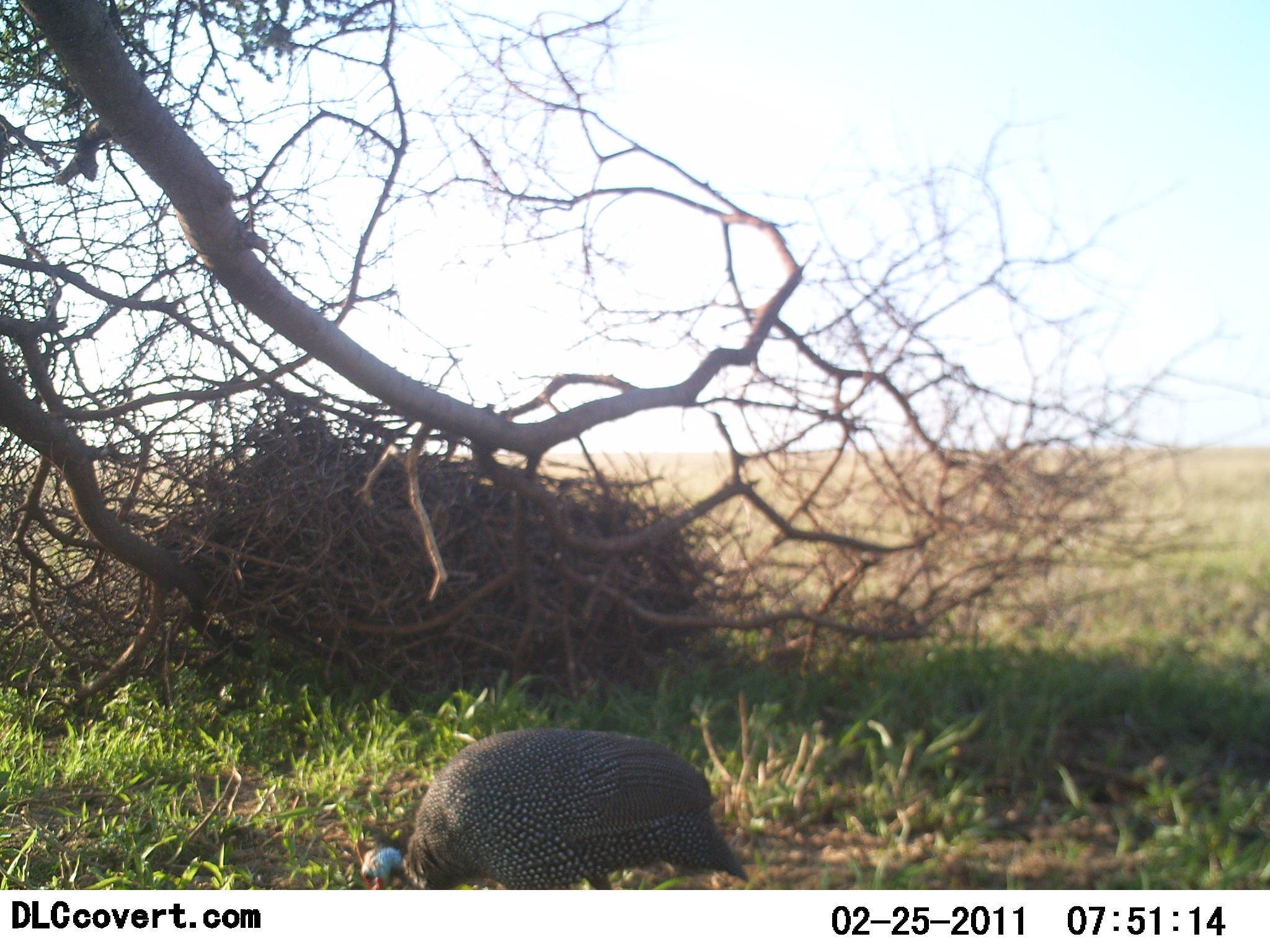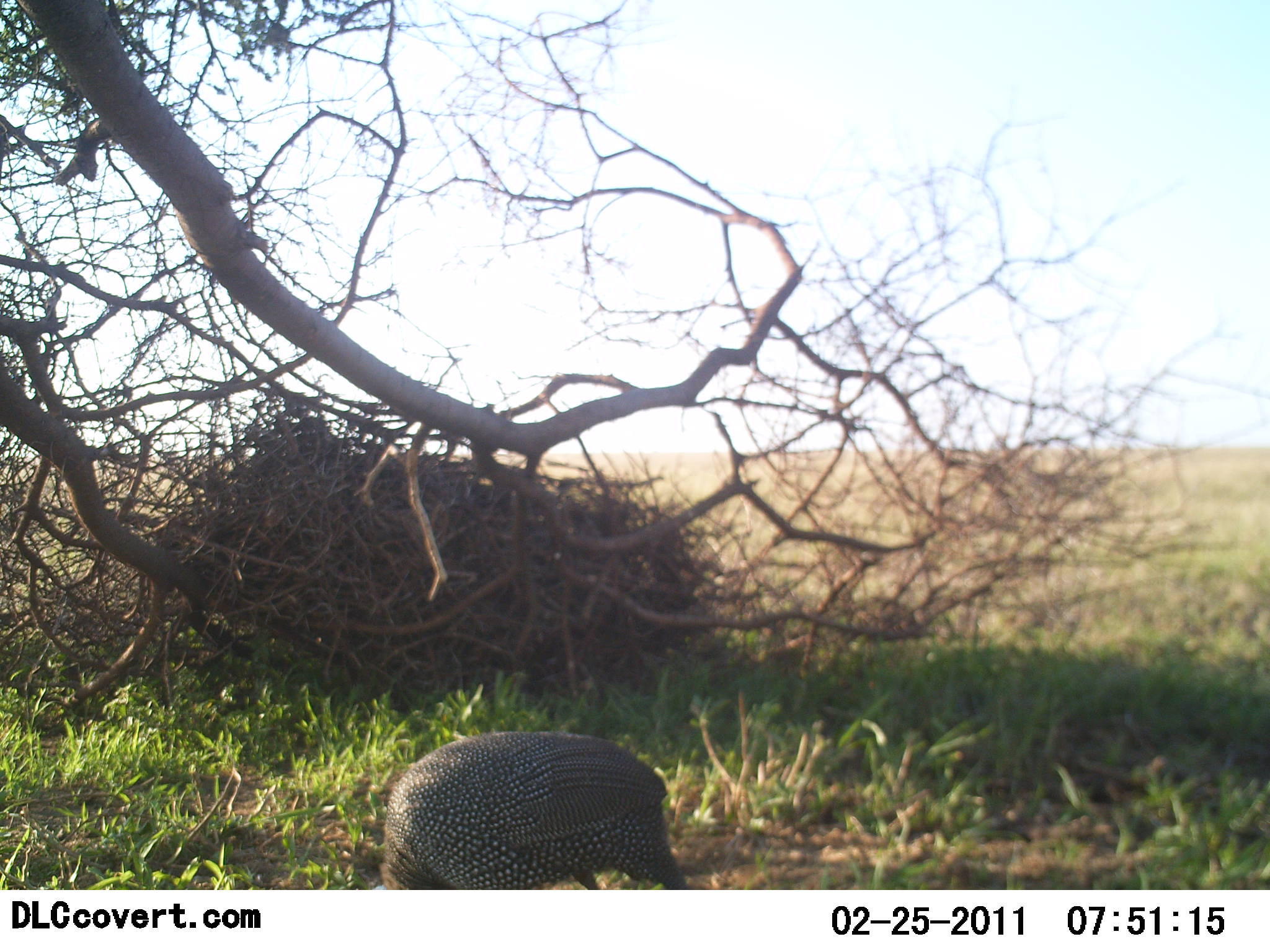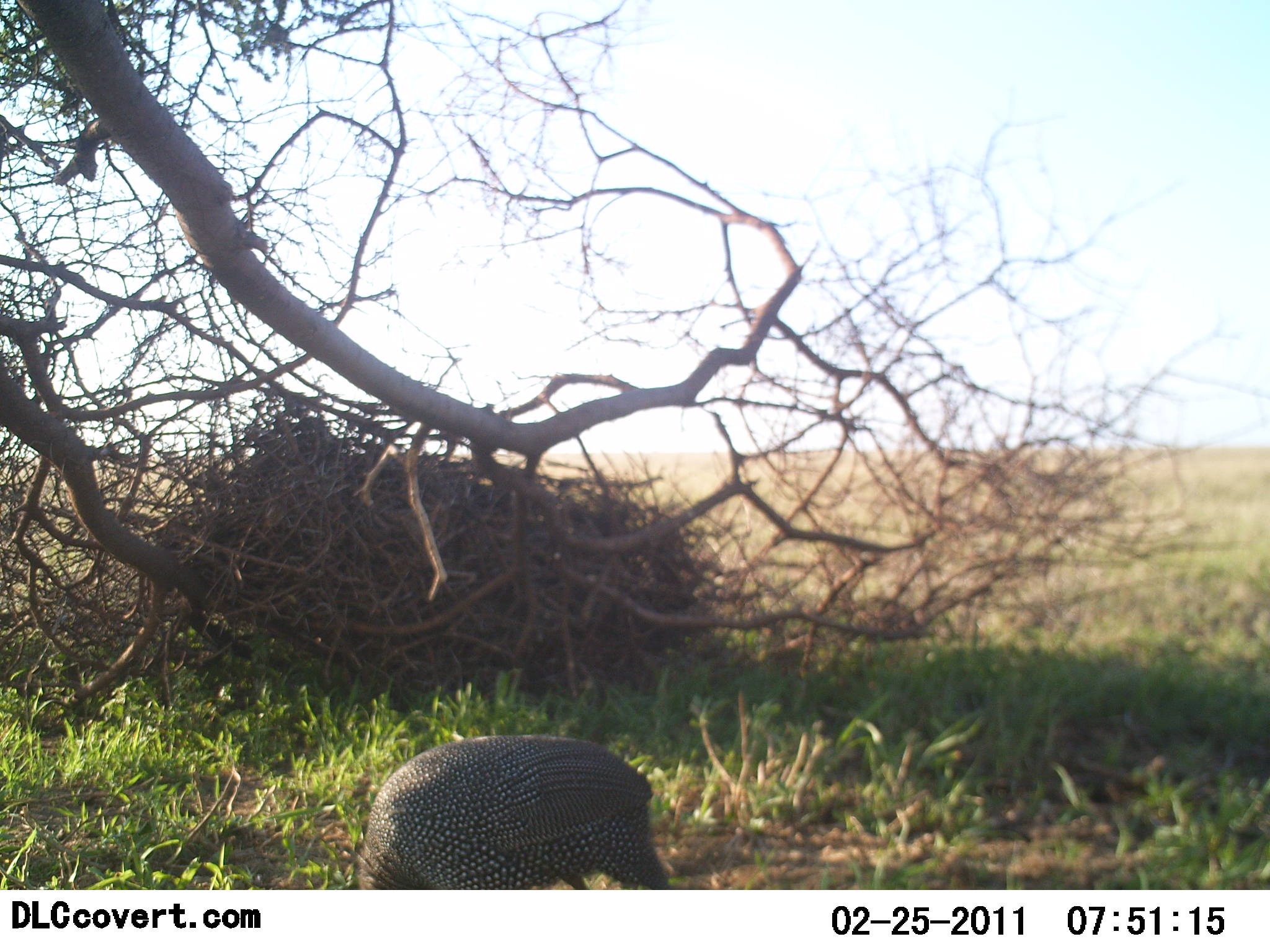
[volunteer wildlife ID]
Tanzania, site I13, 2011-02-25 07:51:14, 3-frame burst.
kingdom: Animalia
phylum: Chordata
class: Aves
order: Galliformes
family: Numididae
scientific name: Numididae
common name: guinea fowl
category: guineafowl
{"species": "guineafowl (guinea fowl) (Numididae)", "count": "1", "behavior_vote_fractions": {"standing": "18%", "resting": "9%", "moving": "0%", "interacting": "0%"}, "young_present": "9%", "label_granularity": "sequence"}